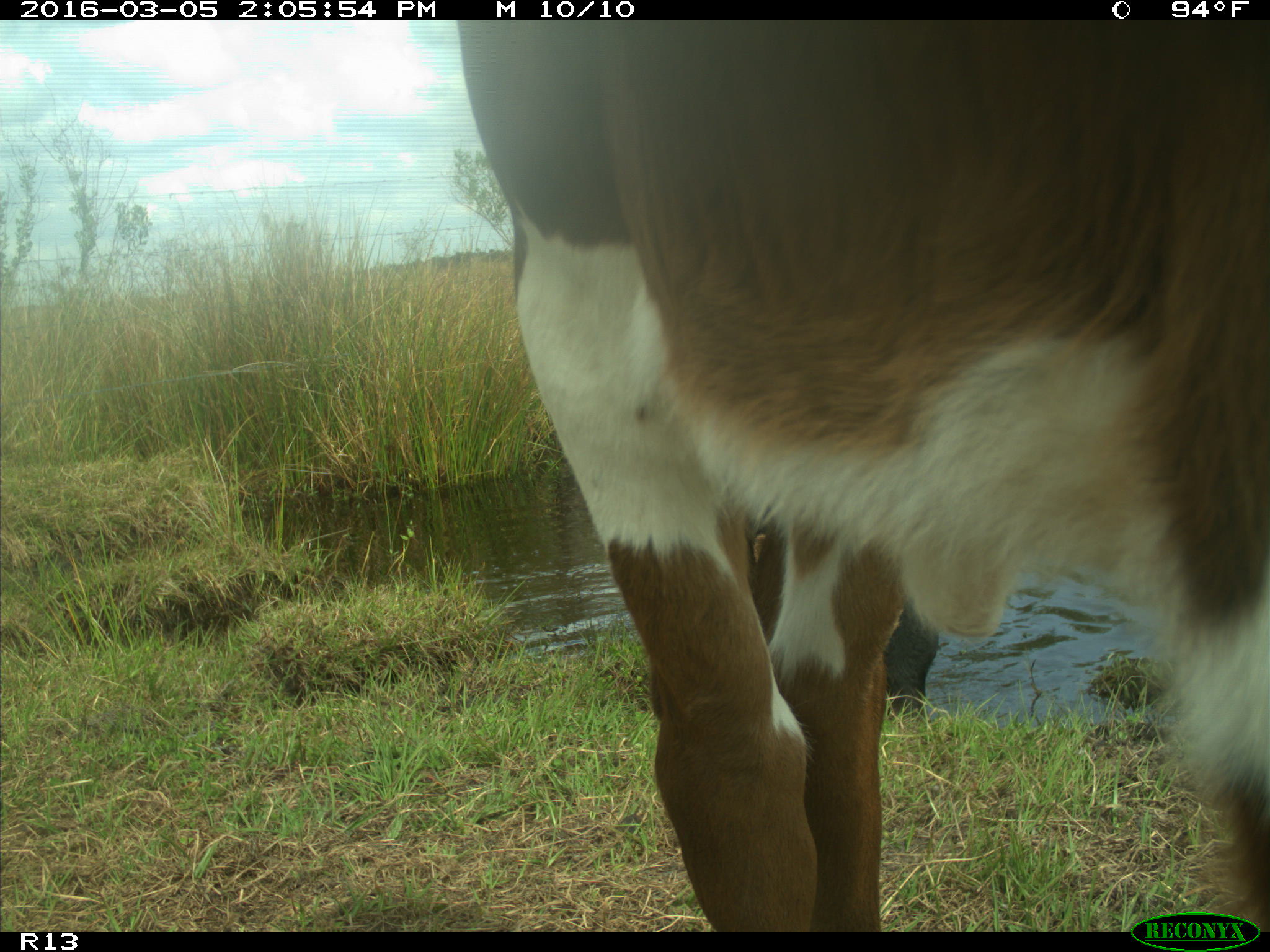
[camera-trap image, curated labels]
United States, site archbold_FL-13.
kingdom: Animalia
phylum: Chordata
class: Mammalia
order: Artiodactyla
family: Bovidae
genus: Bos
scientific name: Bos taurus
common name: domestic cow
Bos taurus (domestic cow).